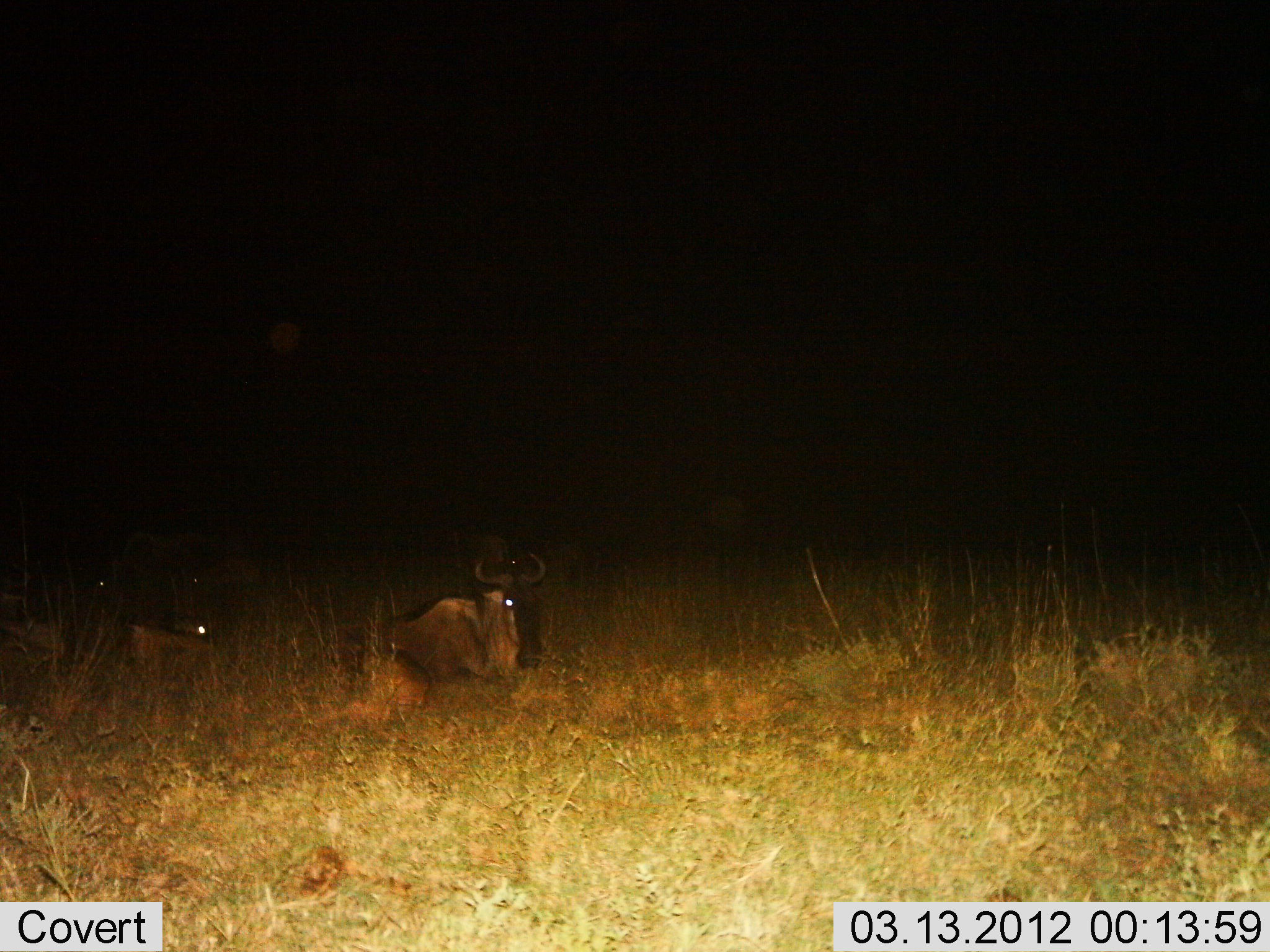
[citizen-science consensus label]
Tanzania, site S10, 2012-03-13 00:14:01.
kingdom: Animalia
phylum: Chordata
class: Mammalia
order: Artiodactyla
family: Bovidae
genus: Connochaetes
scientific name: Connochaetes taurinus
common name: blue wildebeest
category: wildebeest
Wildebeest (blue wildebeest) (Connochaetes taurinus), count 3. Behavior (volunteer vote fractions): standing 0%, resting 100%, moving 0%, interacting 0%. Young present (vote fraction): 7%. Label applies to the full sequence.